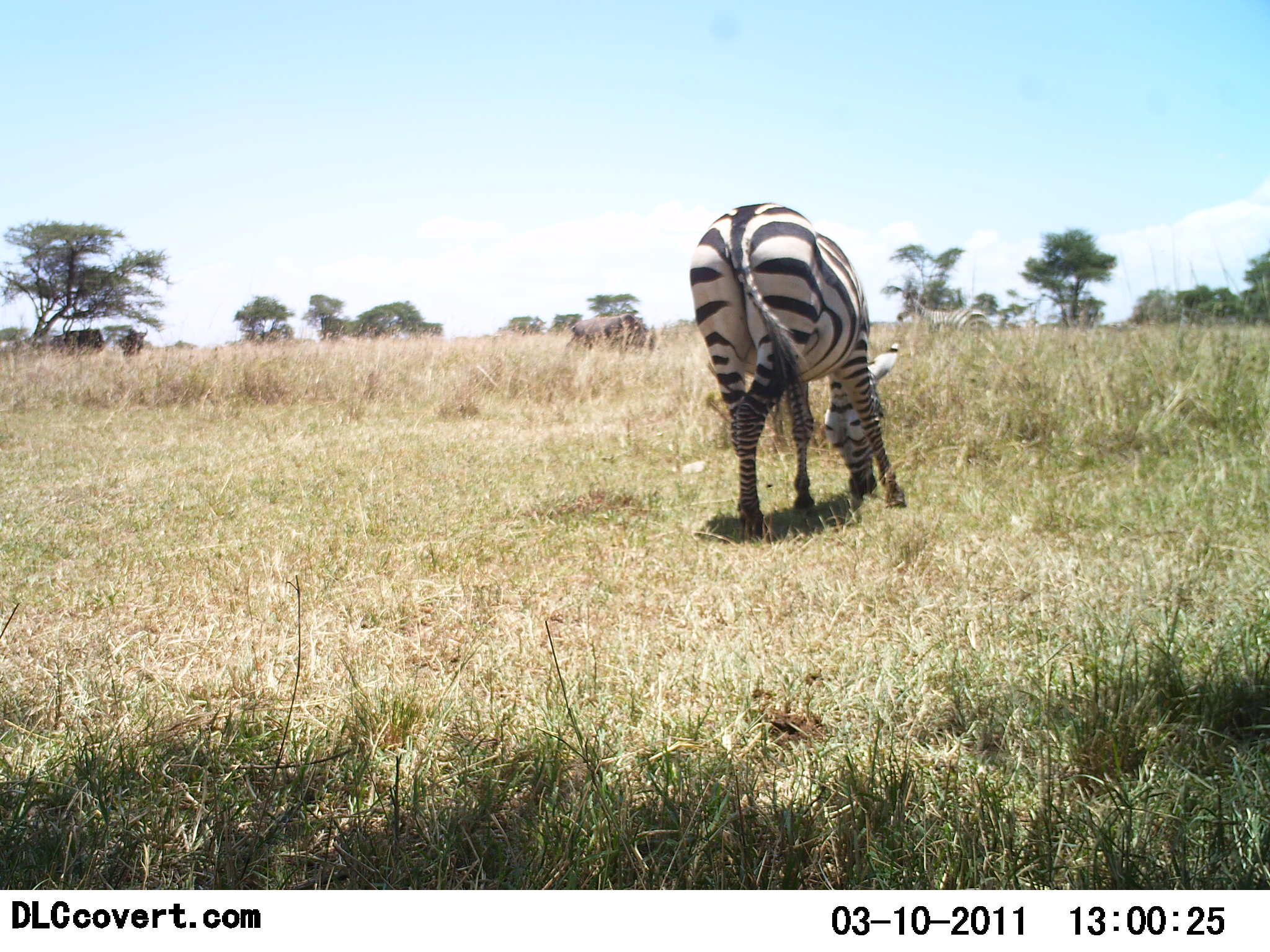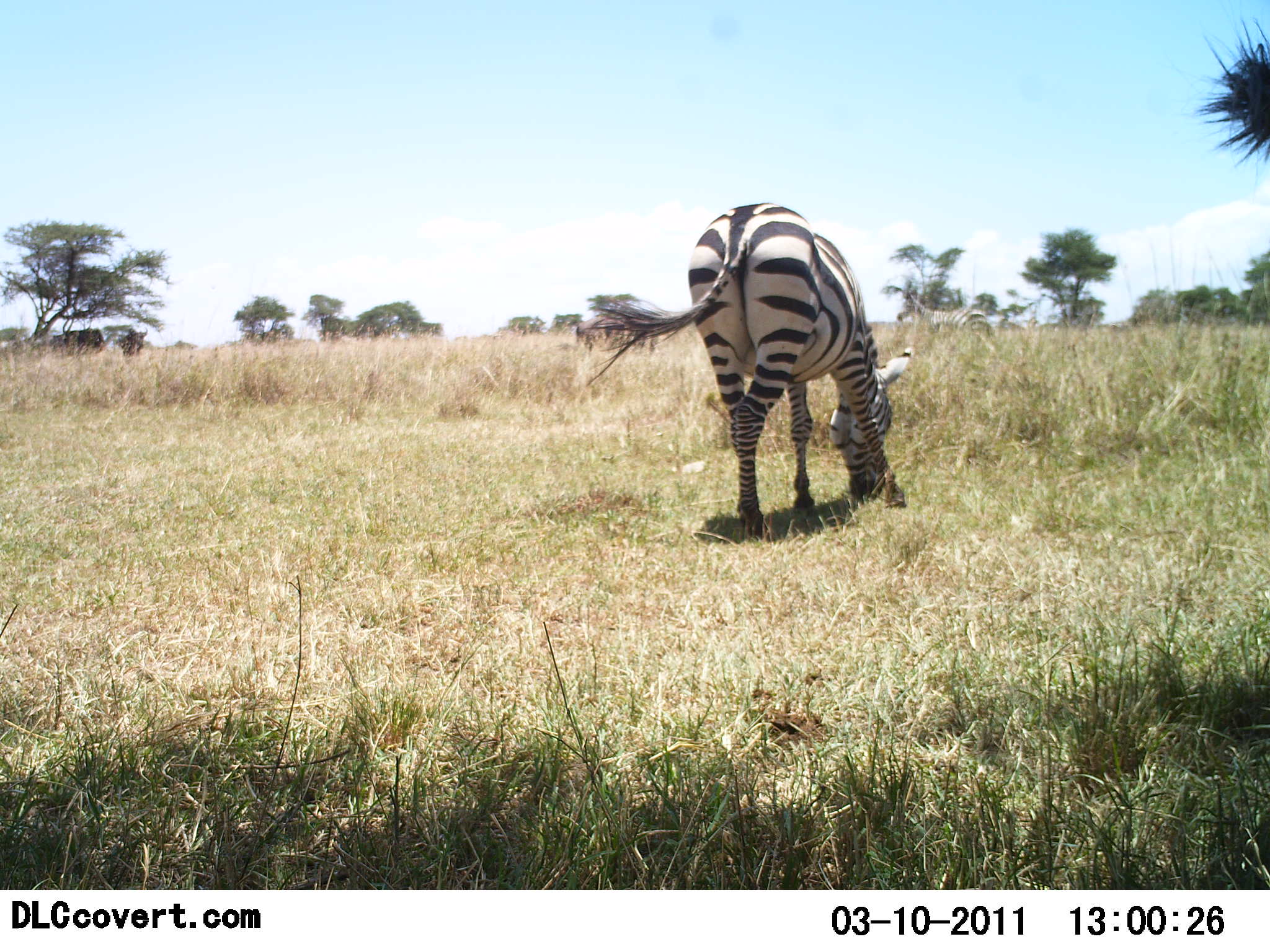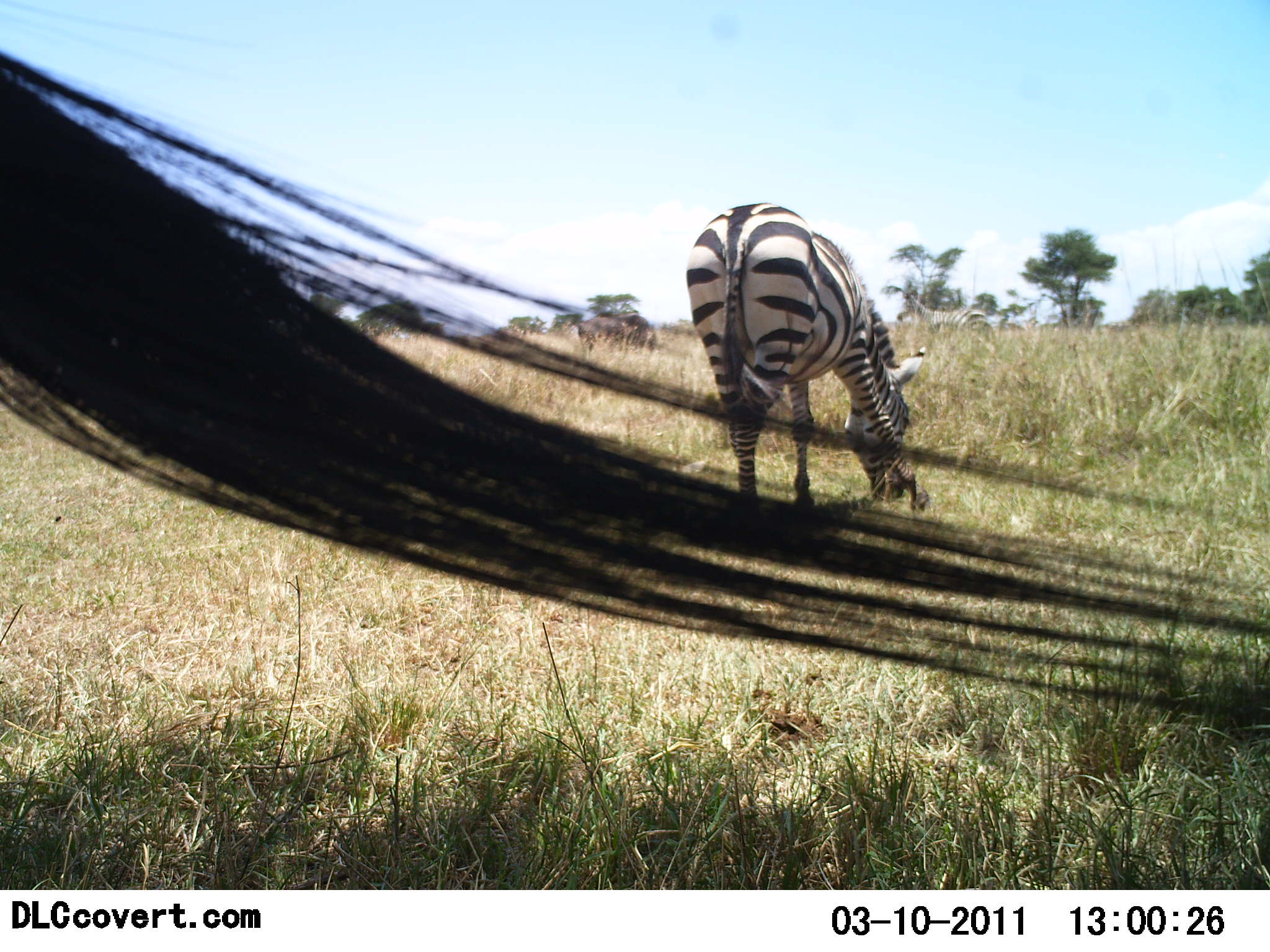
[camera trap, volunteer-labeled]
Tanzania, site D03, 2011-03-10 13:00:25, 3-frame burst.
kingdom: Animalia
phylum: Chordata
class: Mammalia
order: Perissodactyla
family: Equidae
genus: Equus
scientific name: Equus quagga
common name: plains zebra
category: zebra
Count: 2.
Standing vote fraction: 38%.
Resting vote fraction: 0%.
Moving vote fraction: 8%.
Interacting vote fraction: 0%.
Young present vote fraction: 0%.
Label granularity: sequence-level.